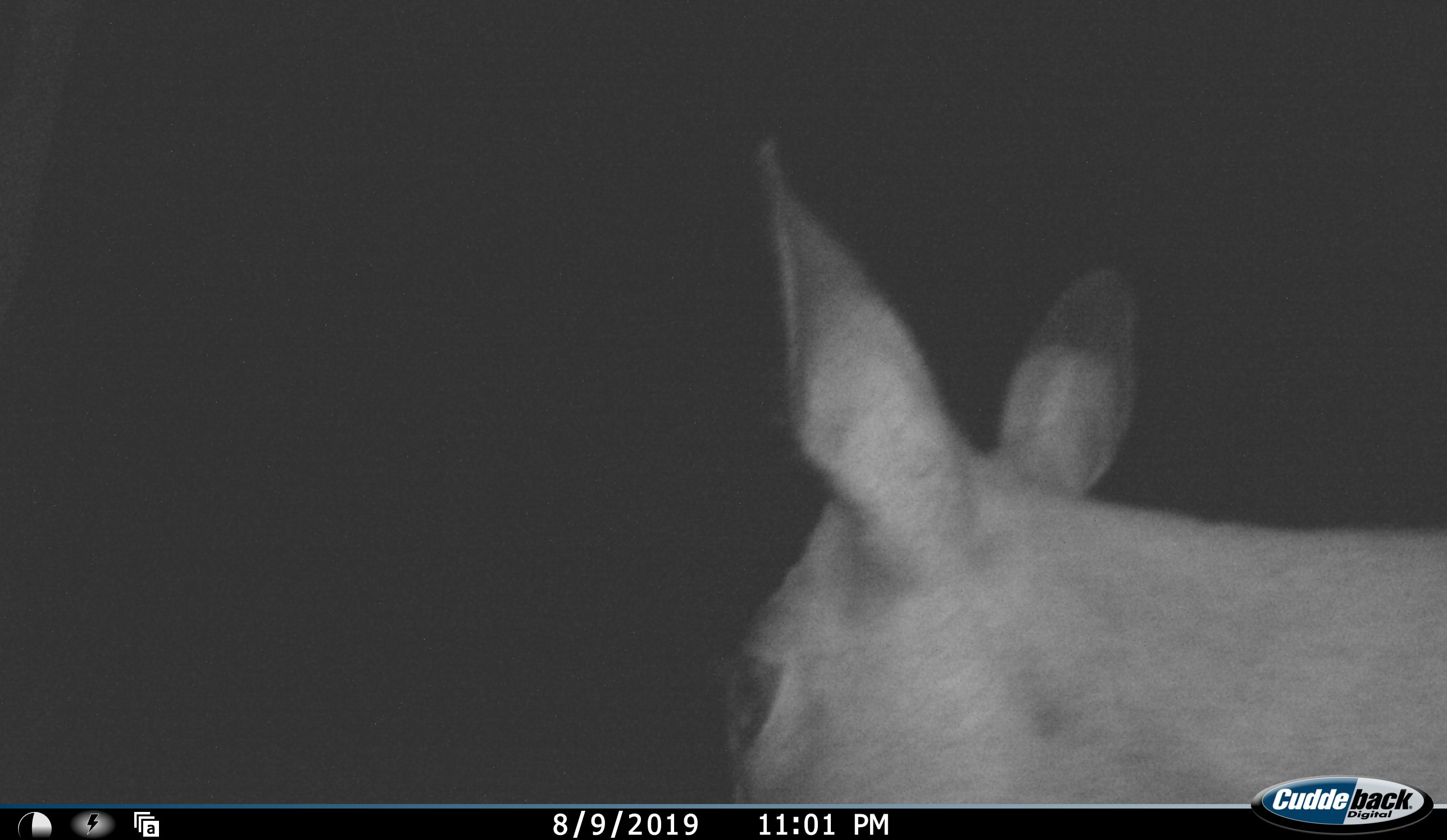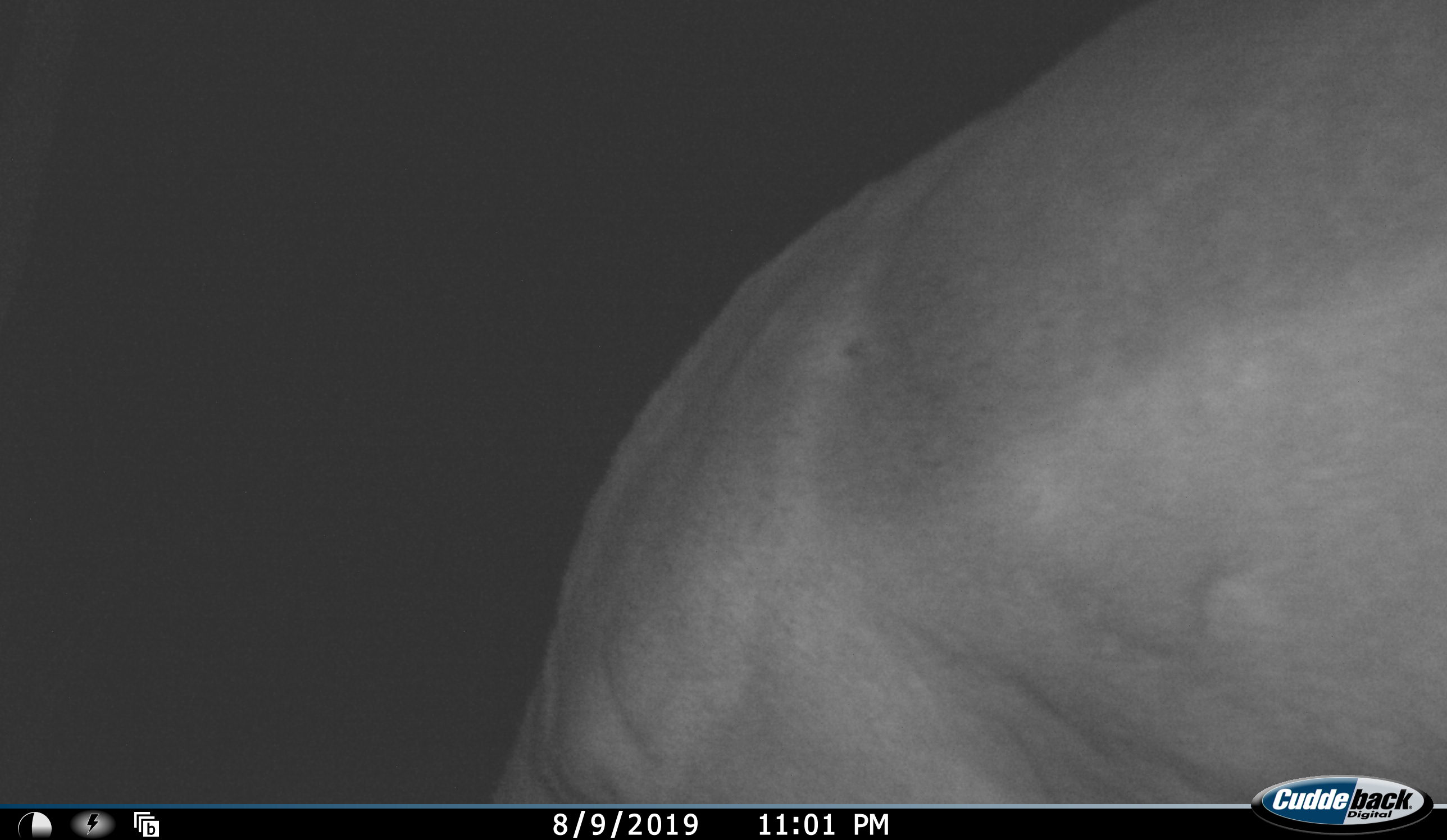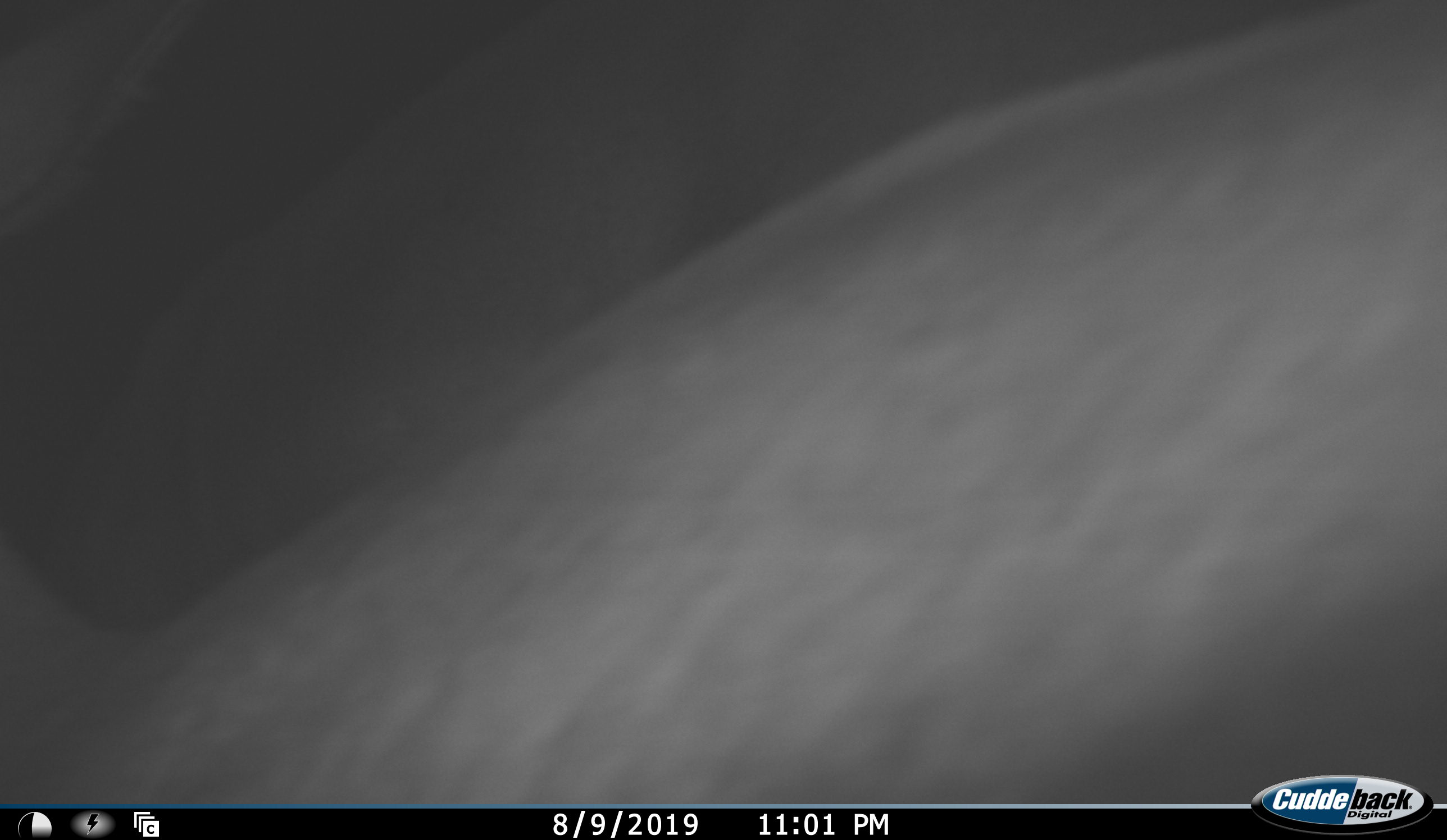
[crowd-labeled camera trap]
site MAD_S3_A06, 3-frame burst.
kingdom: Animalia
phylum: Chordata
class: Mammalia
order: Artiodactyla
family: Bovidae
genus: Aepyceros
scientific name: Aepyceros melampus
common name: impala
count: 1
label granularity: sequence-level